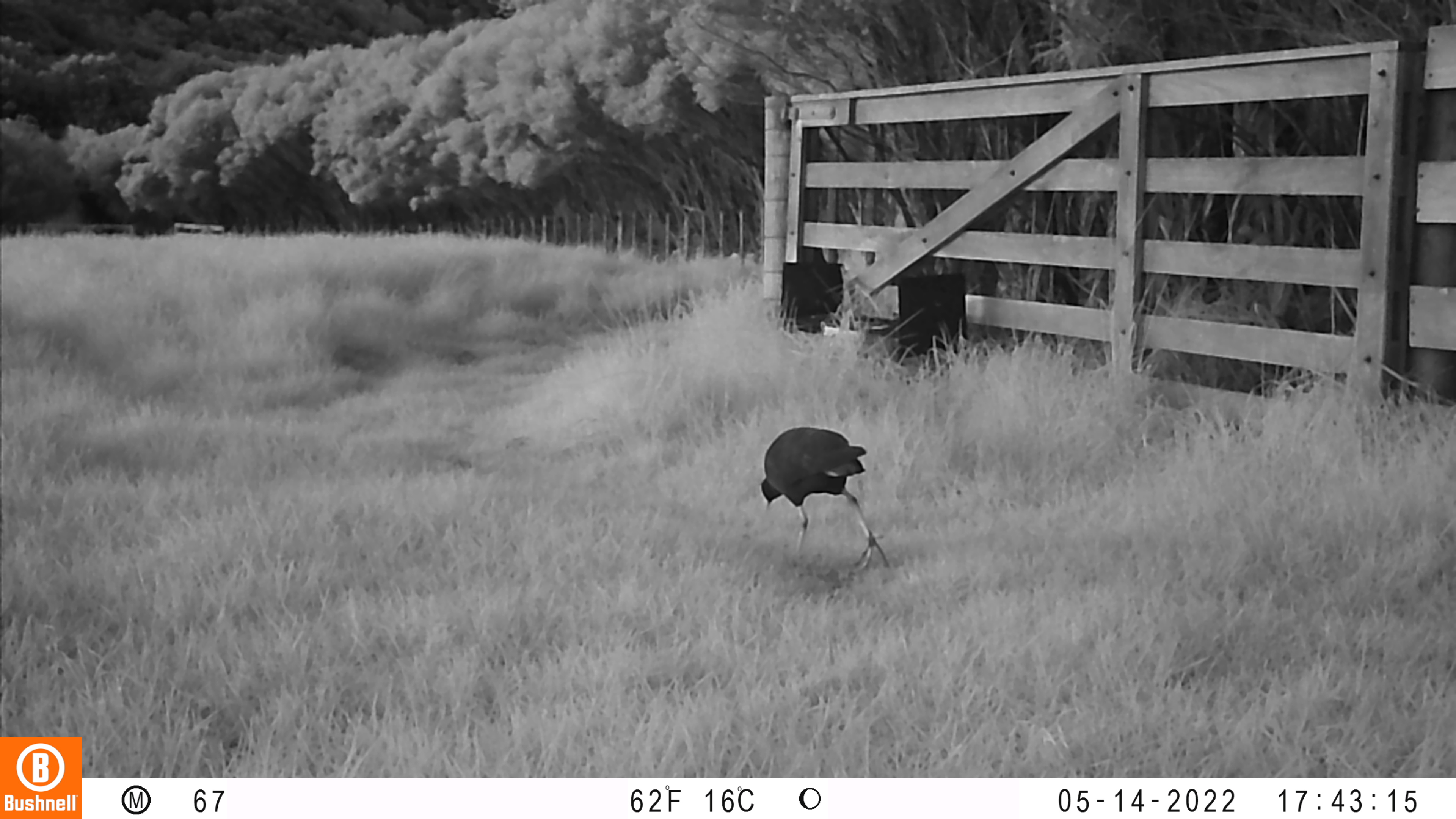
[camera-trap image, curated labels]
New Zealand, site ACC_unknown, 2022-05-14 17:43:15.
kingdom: Animalia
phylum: Chordata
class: Aves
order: Gruiformes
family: Rallidae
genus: Porphyrio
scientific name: Porphyrio melanotus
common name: australasian swamphen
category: pukeko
Pukeko (australasian swamphen) (Porphyrio melanotus).